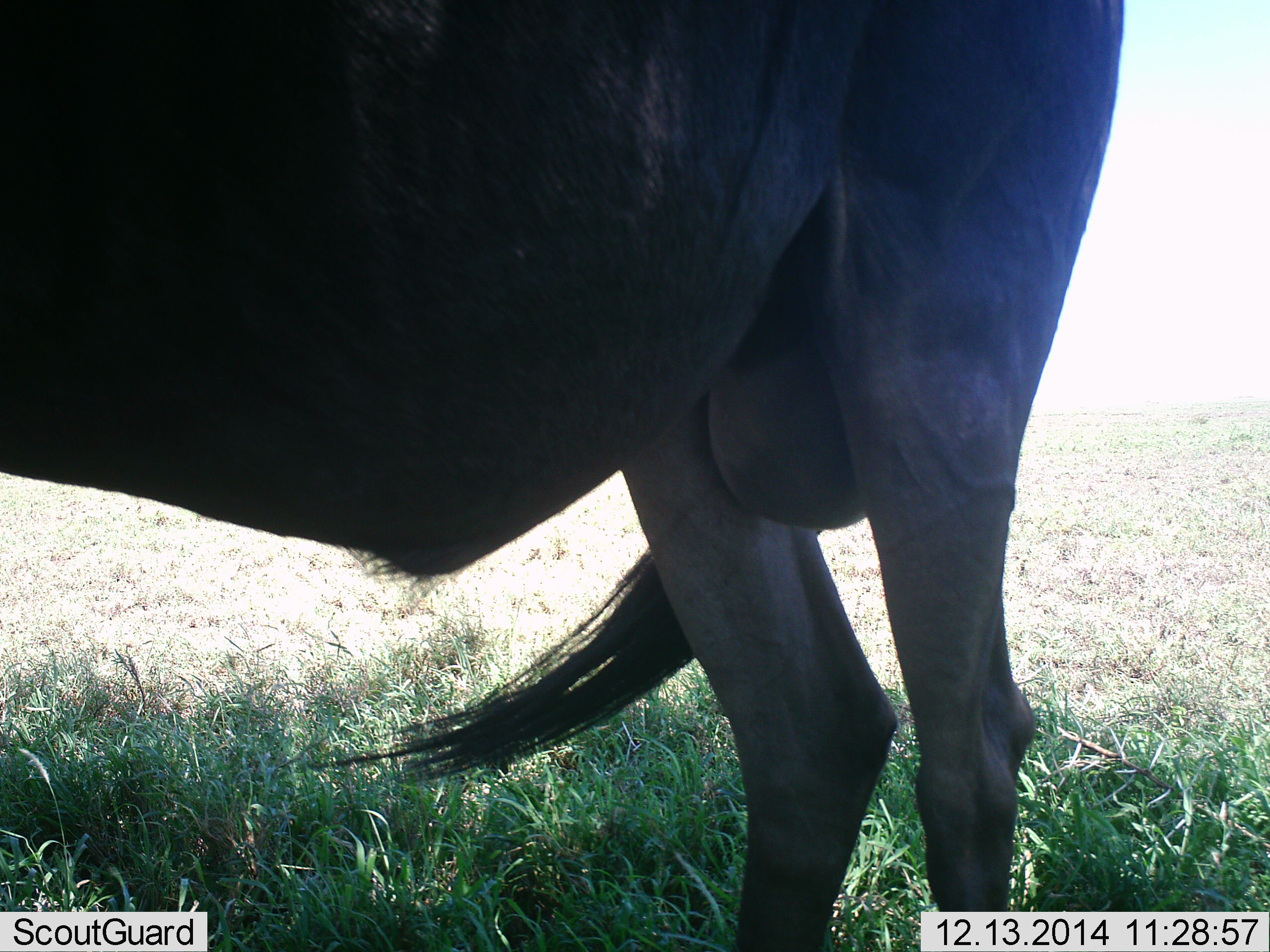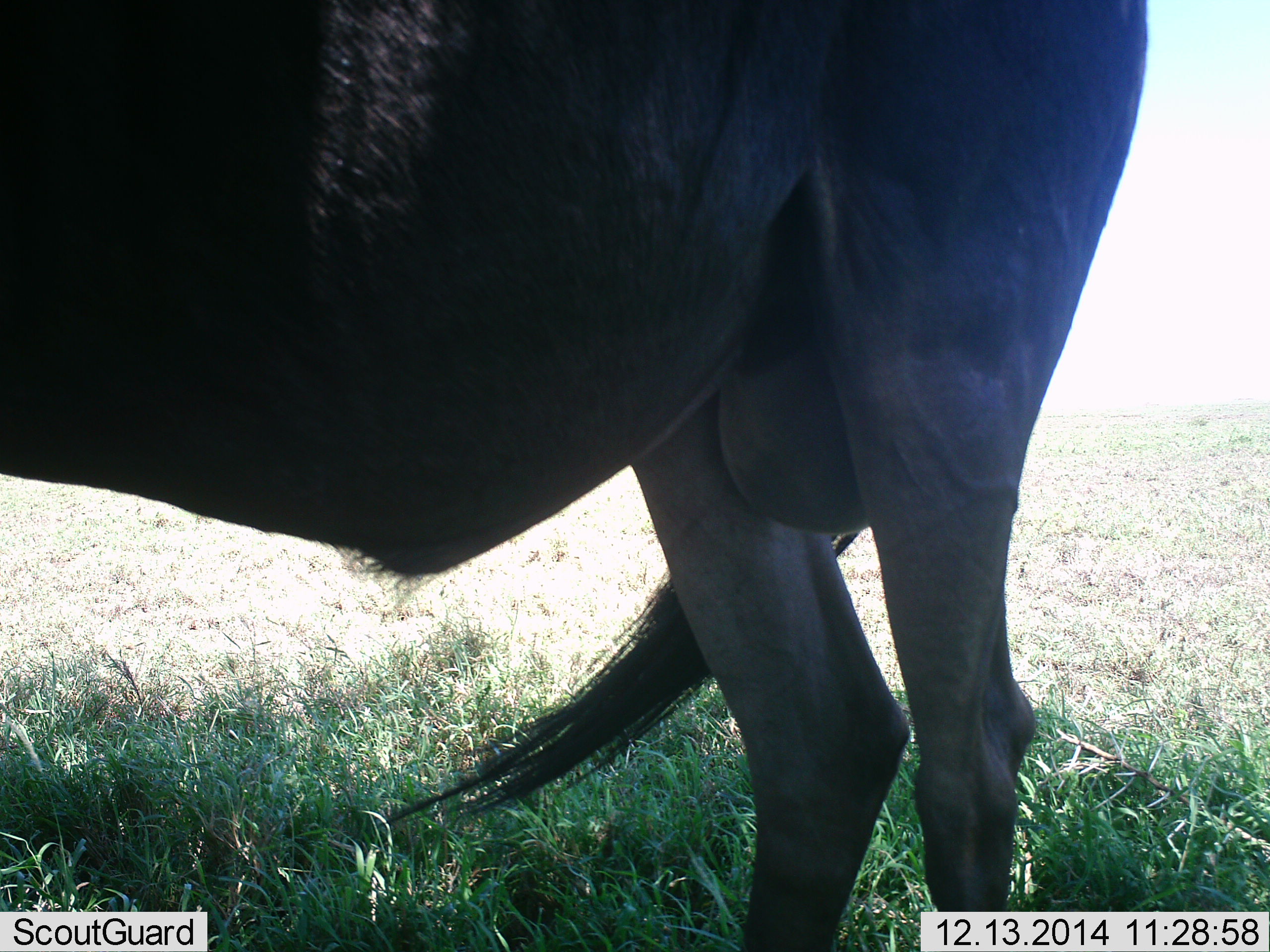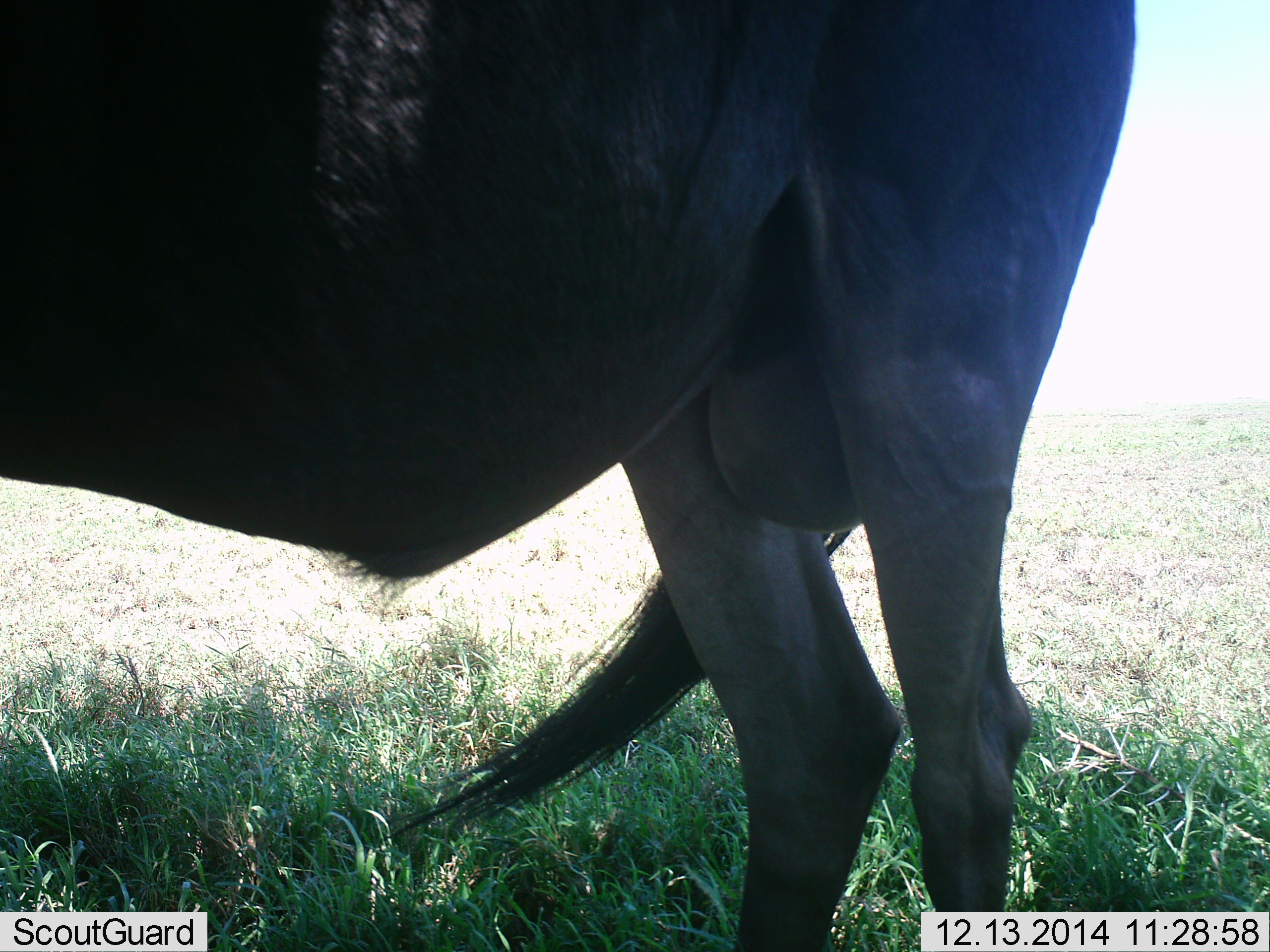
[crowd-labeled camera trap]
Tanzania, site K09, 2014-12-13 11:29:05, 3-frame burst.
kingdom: Animalia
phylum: Chordata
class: Mammalia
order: Artiodactyla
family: Bovidae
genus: Connochaetes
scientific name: Connochaetes taurinus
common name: blue wildebeest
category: wildebeest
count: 1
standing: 100%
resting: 0%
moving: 0%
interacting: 0%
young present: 0%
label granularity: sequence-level